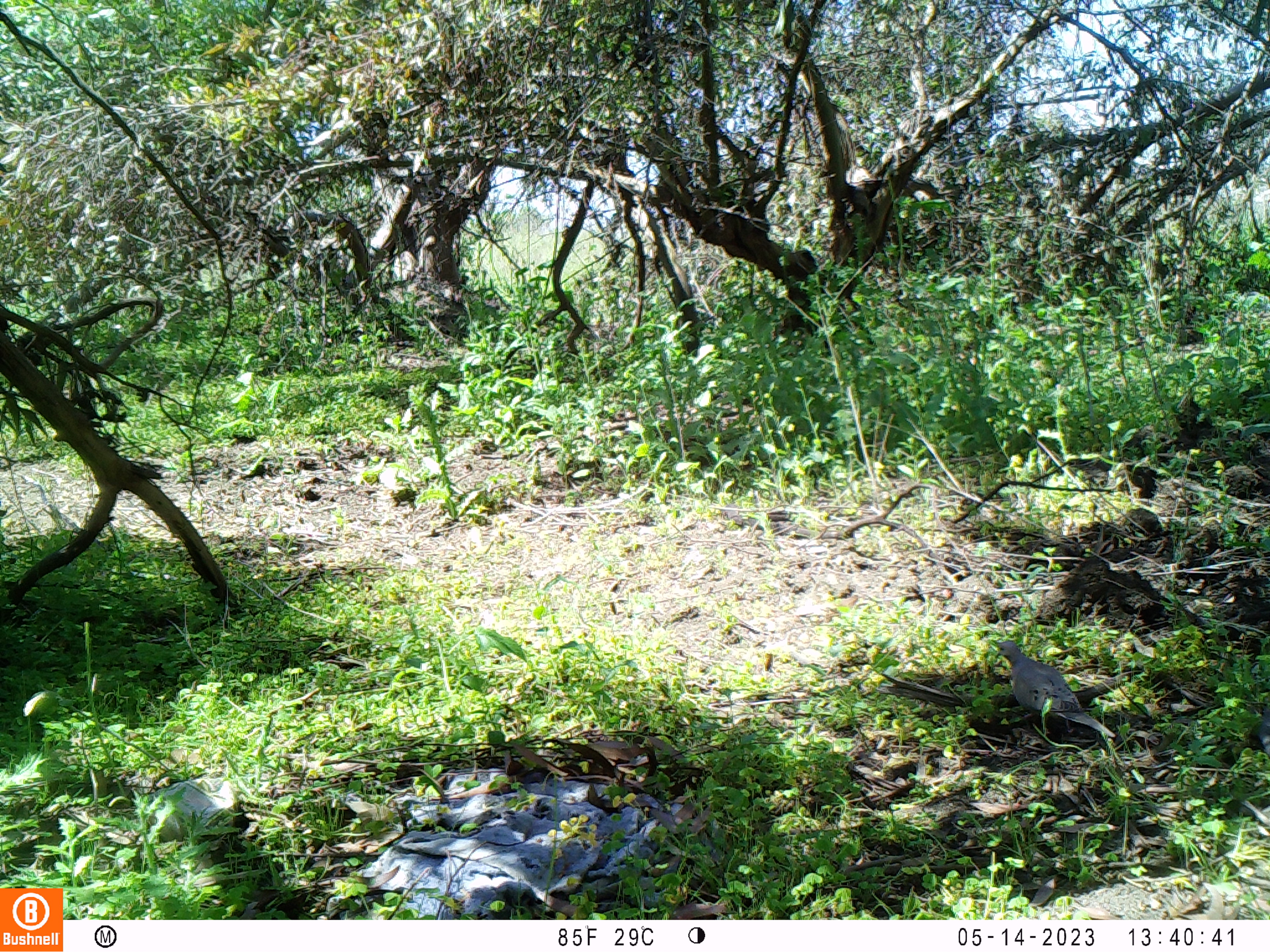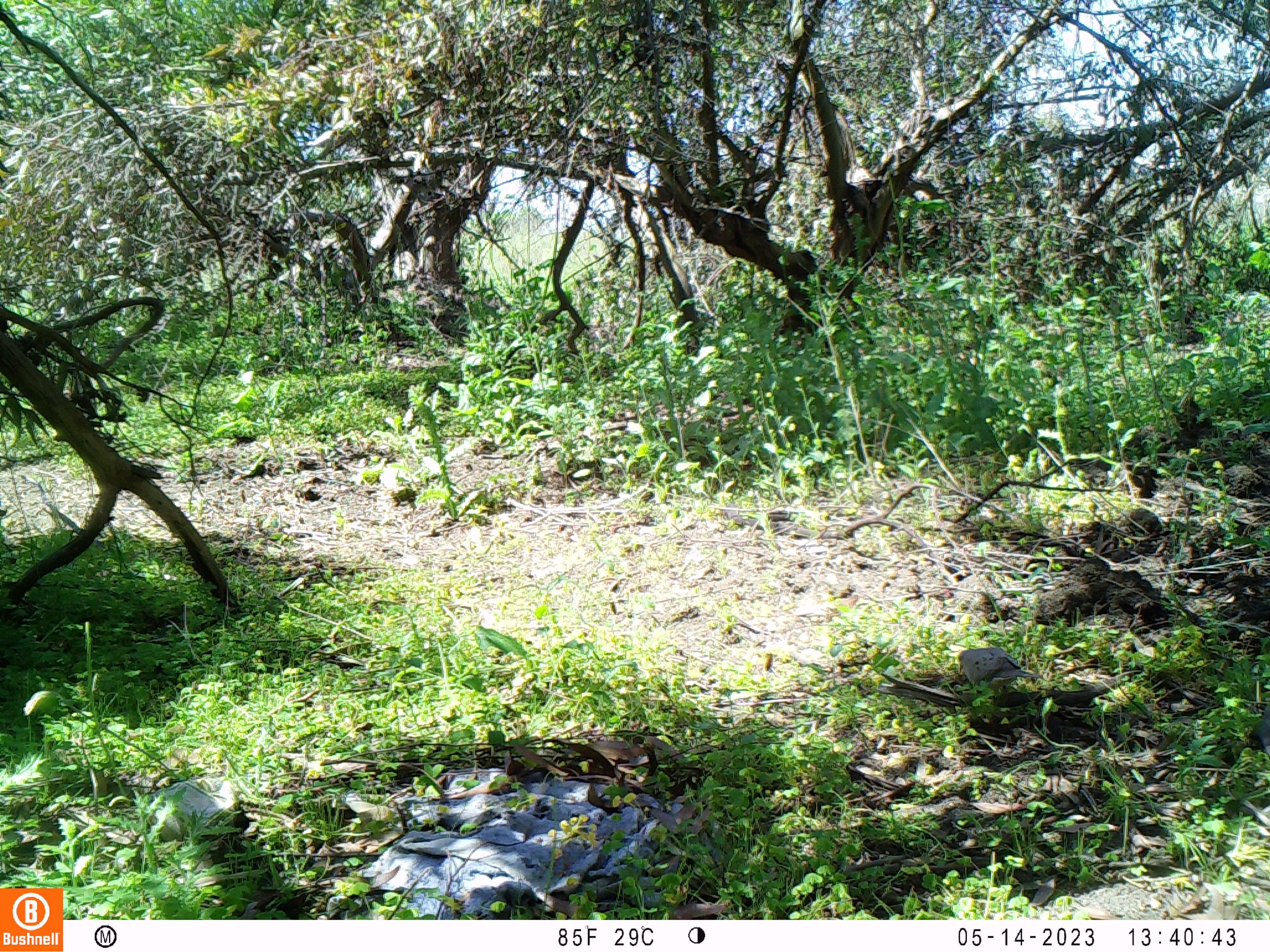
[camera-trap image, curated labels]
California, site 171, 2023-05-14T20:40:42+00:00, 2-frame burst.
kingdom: Animalia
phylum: Chordata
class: Aves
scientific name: Aves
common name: bird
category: unknown bird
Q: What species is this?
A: Unknown bird (bird) (Aves).